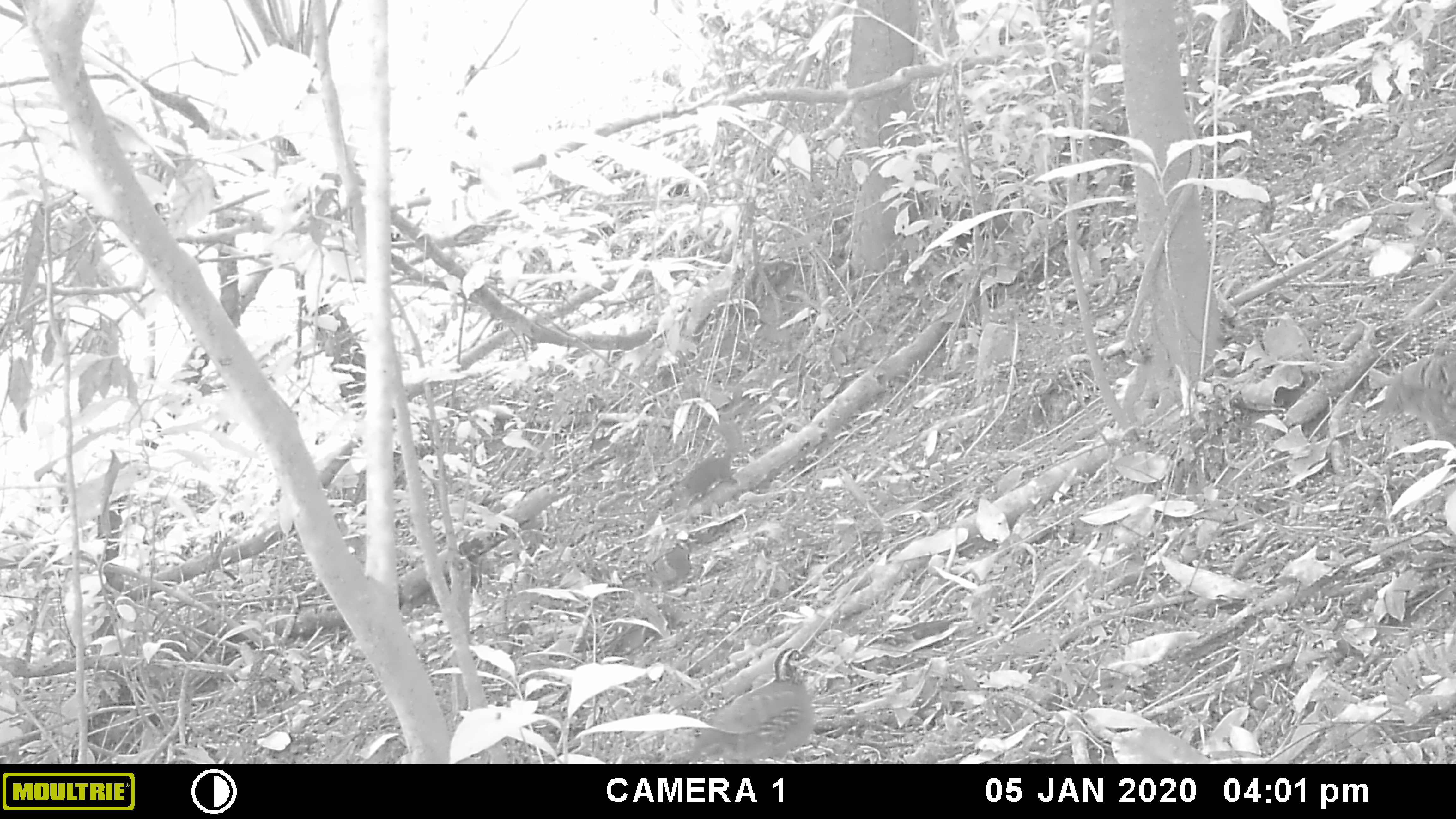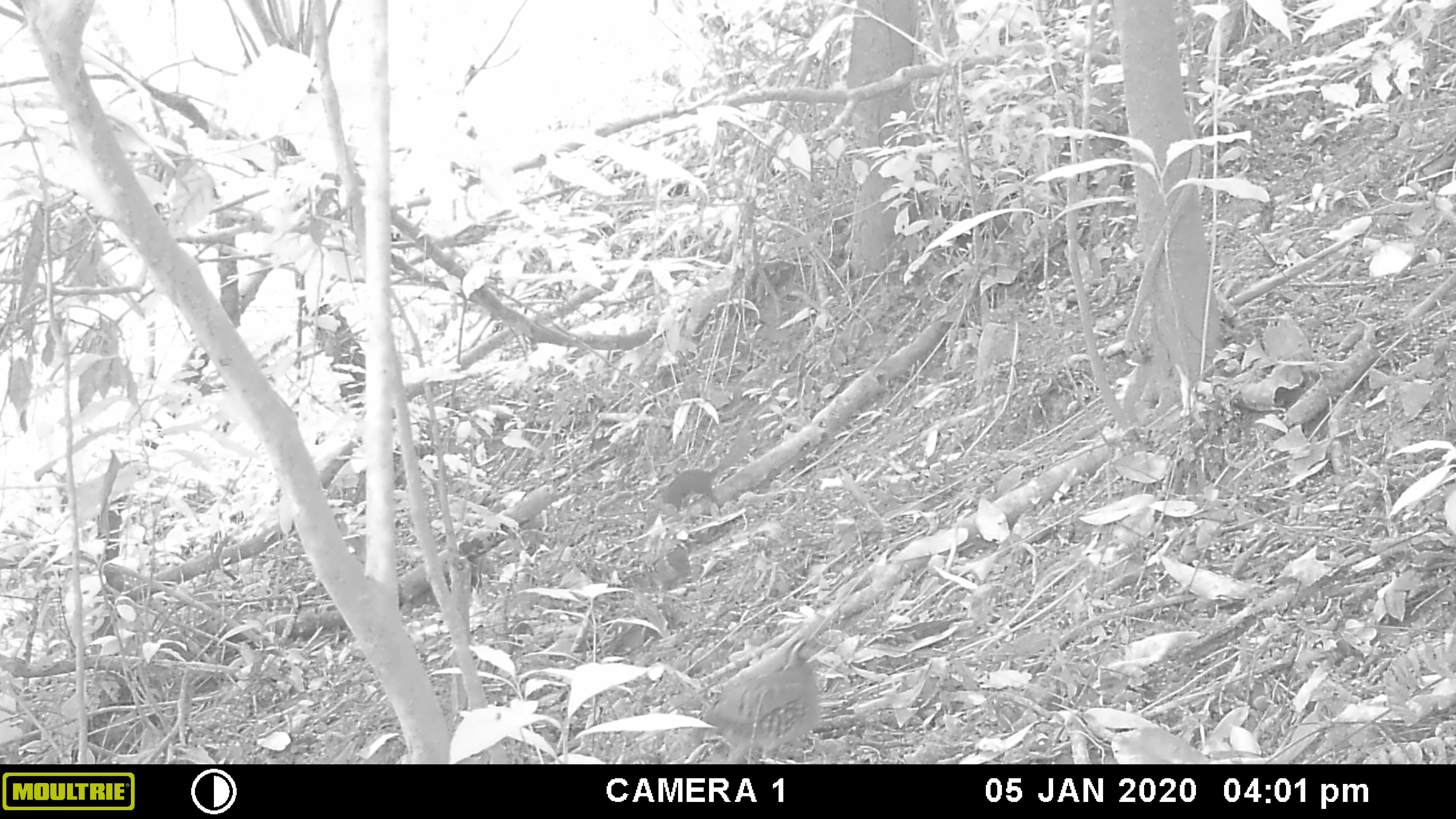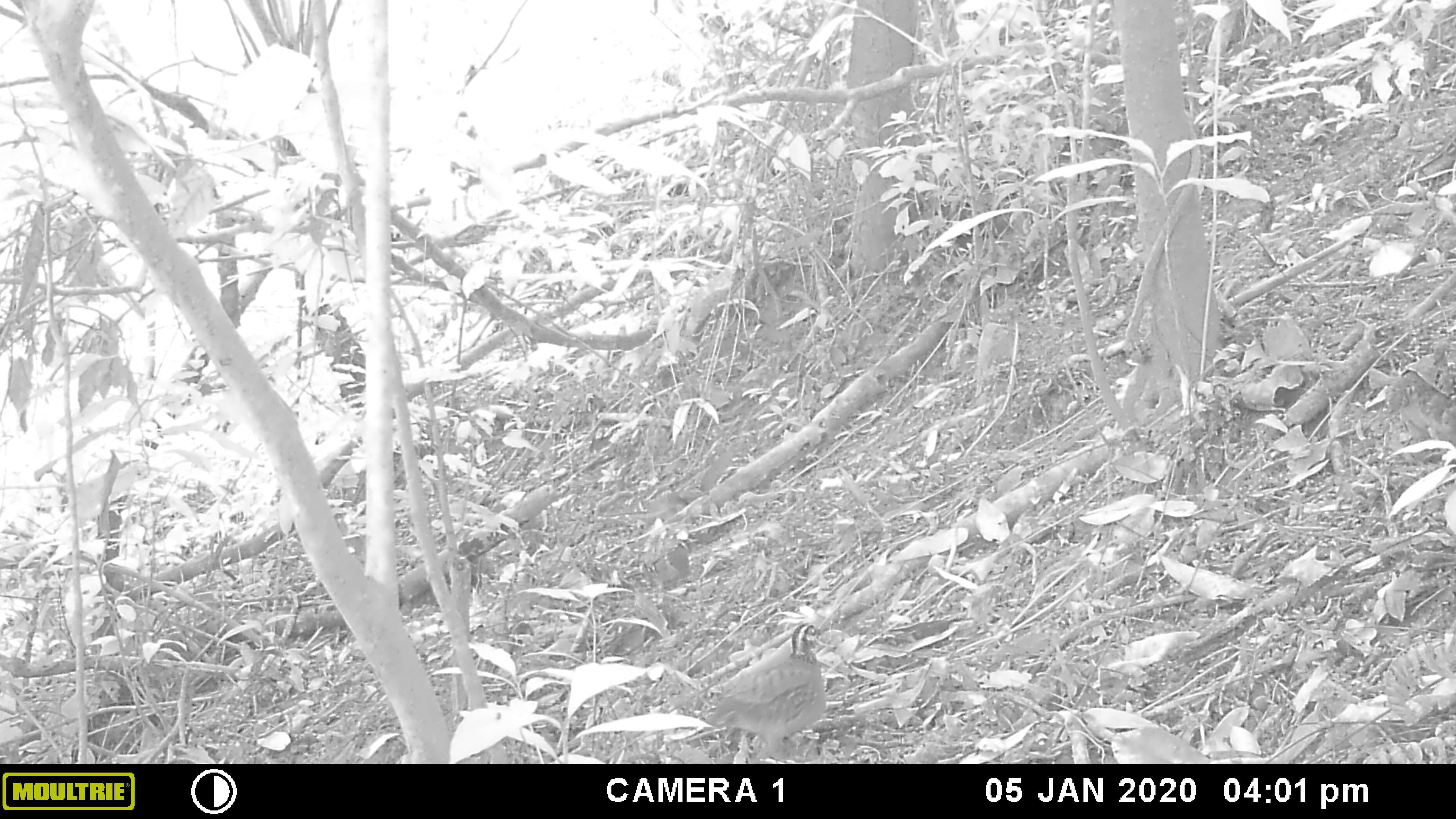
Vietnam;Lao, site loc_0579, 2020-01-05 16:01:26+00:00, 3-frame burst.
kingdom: Animalia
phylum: Chordata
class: Aves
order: Galliformes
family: Phasianidae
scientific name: Phasianidae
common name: partridge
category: unidentified partridge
Unidentified partridge (partridge) (Phasianidae). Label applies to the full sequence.